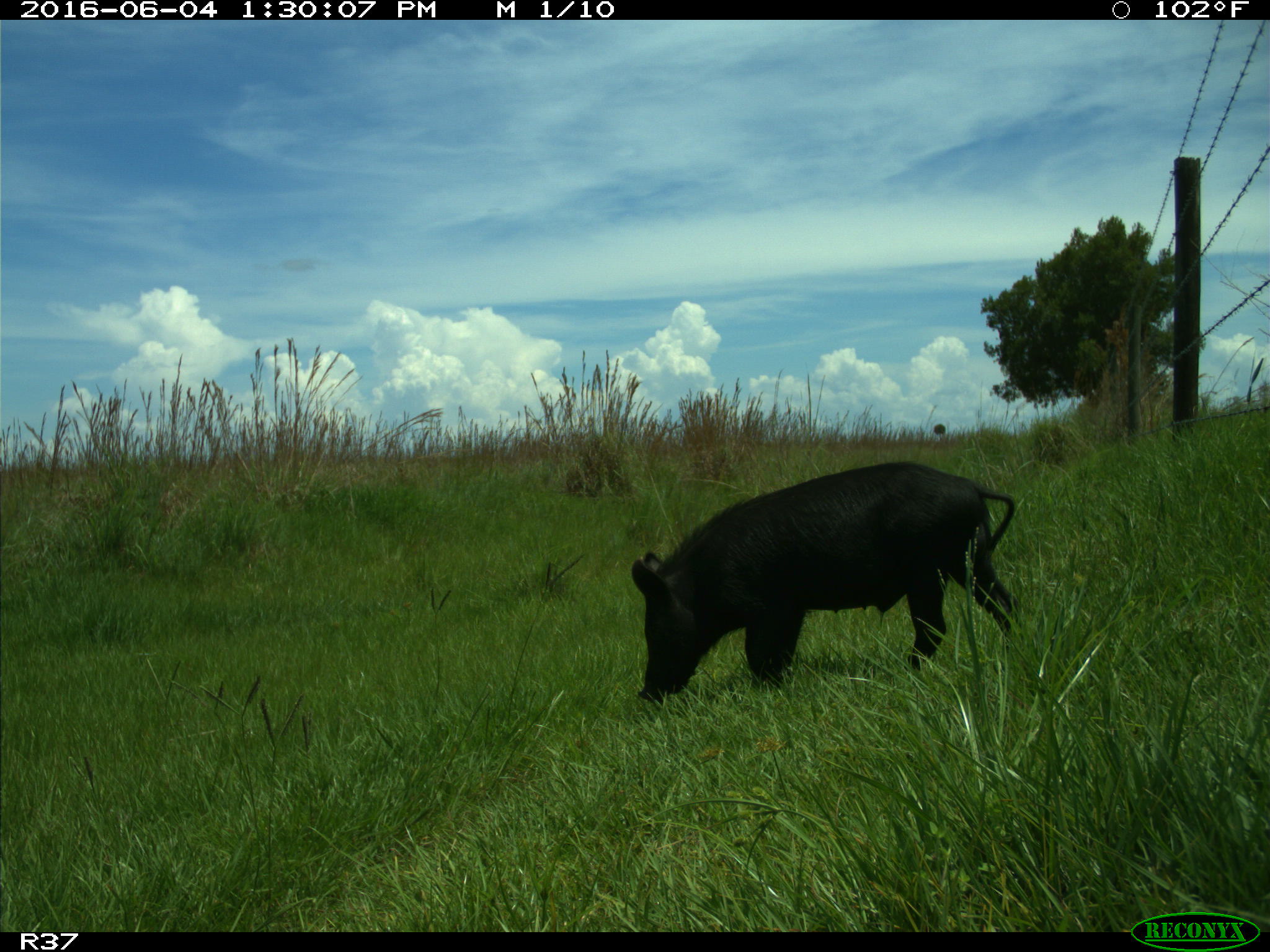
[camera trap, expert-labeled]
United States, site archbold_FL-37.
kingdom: Animalia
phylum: Chordata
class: Mammalia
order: Artiodactyla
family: Suidae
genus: Sus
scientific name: Sus scrofa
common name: wild boar